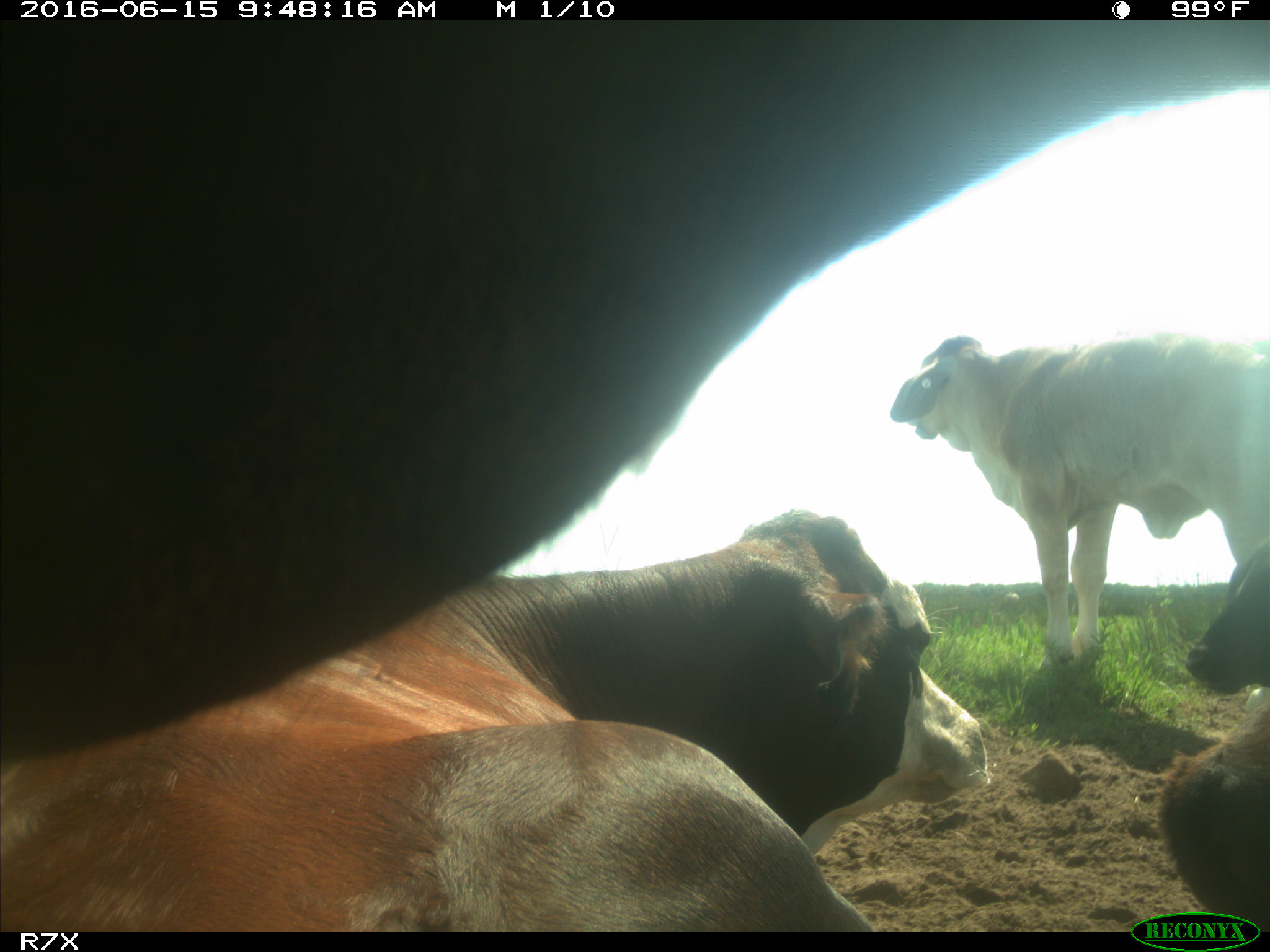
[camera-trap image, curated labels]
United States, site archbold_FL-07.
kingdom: Animalia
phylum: Chordata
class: Mammalia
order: Artiodactyla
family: Bovidae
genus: Bos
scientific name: Bos taurus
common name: domestic cow